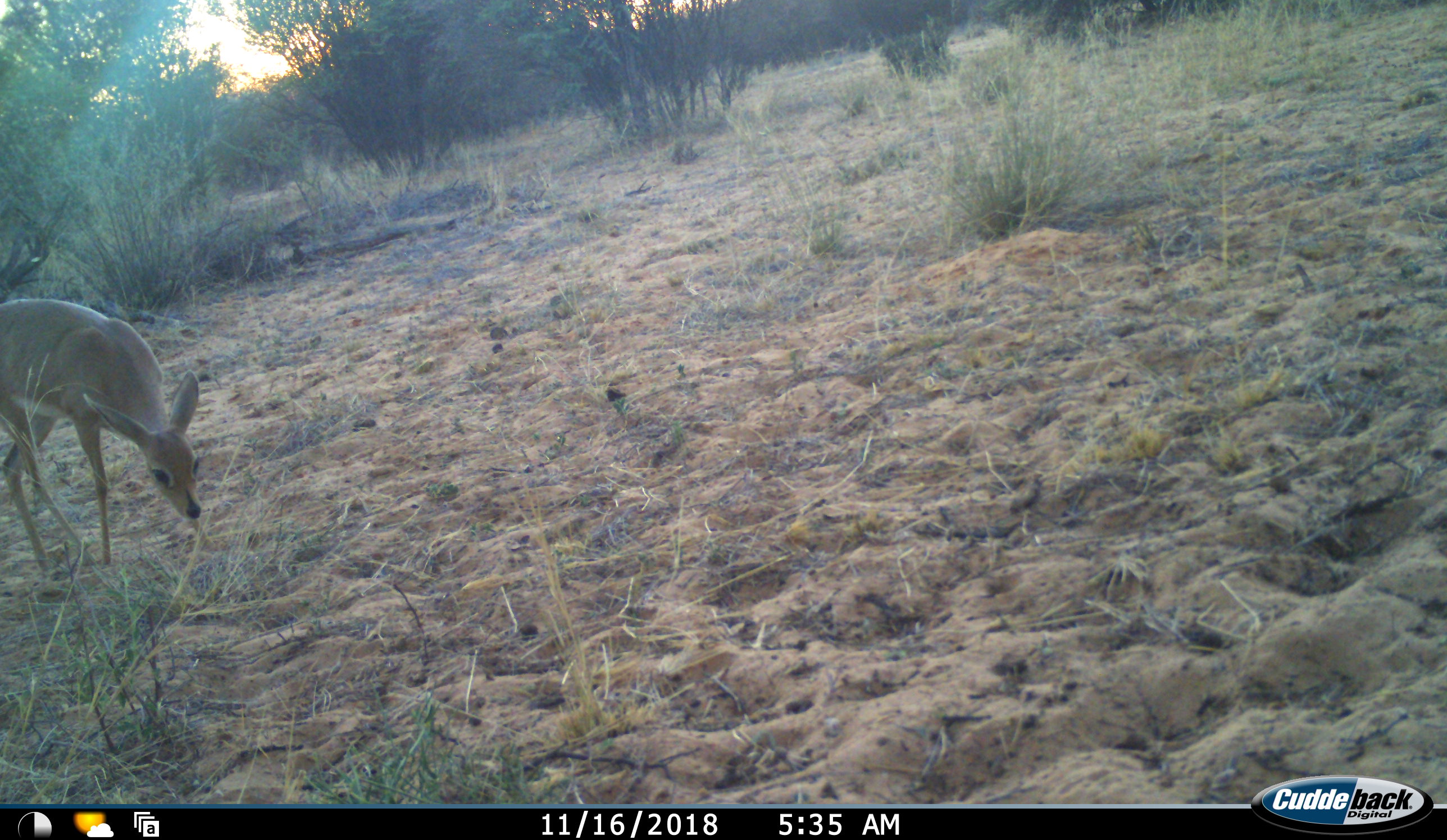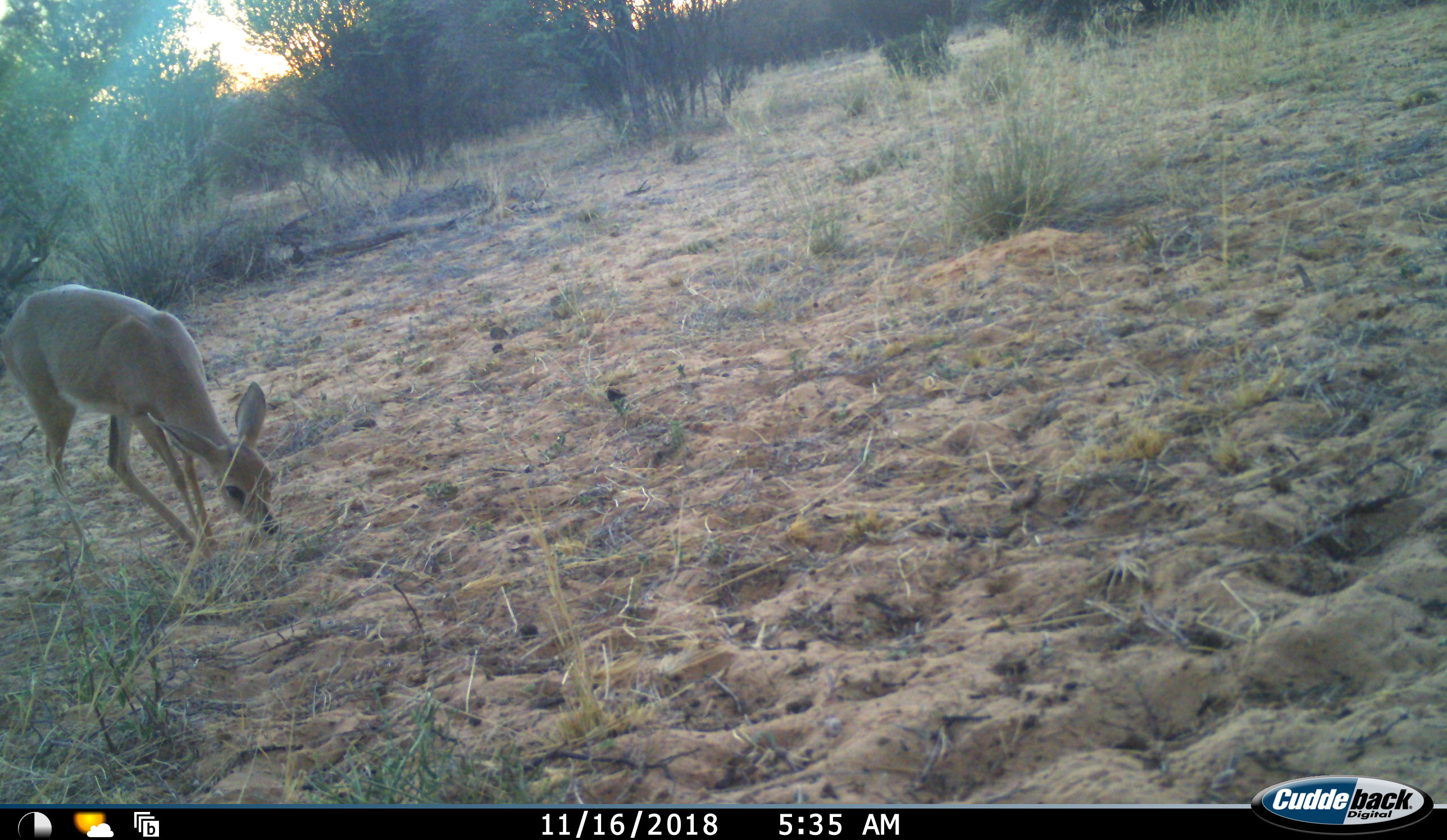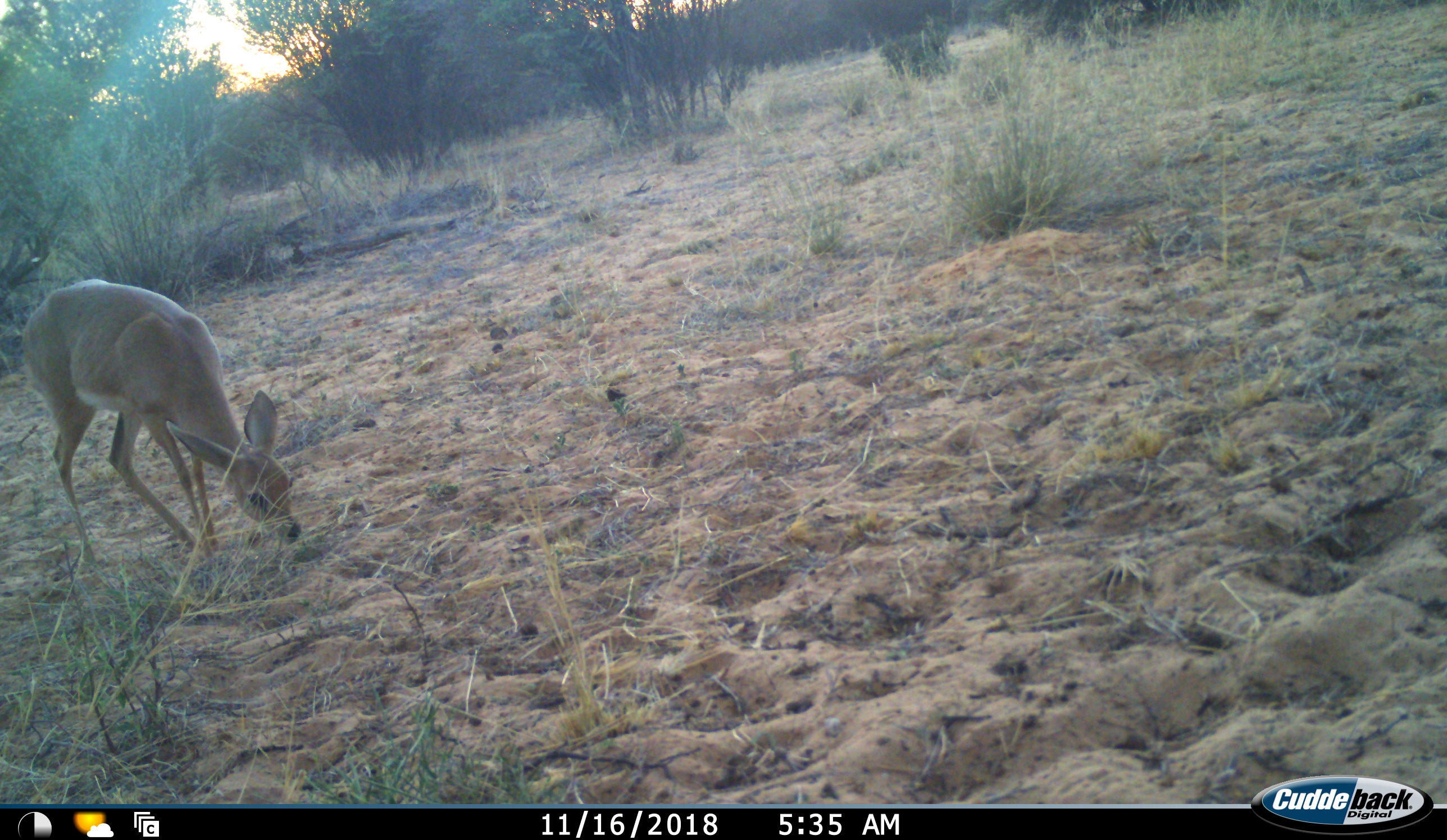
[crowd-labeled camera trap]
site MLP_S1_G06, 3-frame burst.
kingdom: Animalia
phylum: Chordata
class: Mammalia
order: Artiodactyla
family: Bovidae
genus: Raphicerus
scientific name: Raphicerus campestris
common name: steenbok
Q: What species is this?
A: Steenbok (Raphicerus campestris).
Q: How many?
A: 1.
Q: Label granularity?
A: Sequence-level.